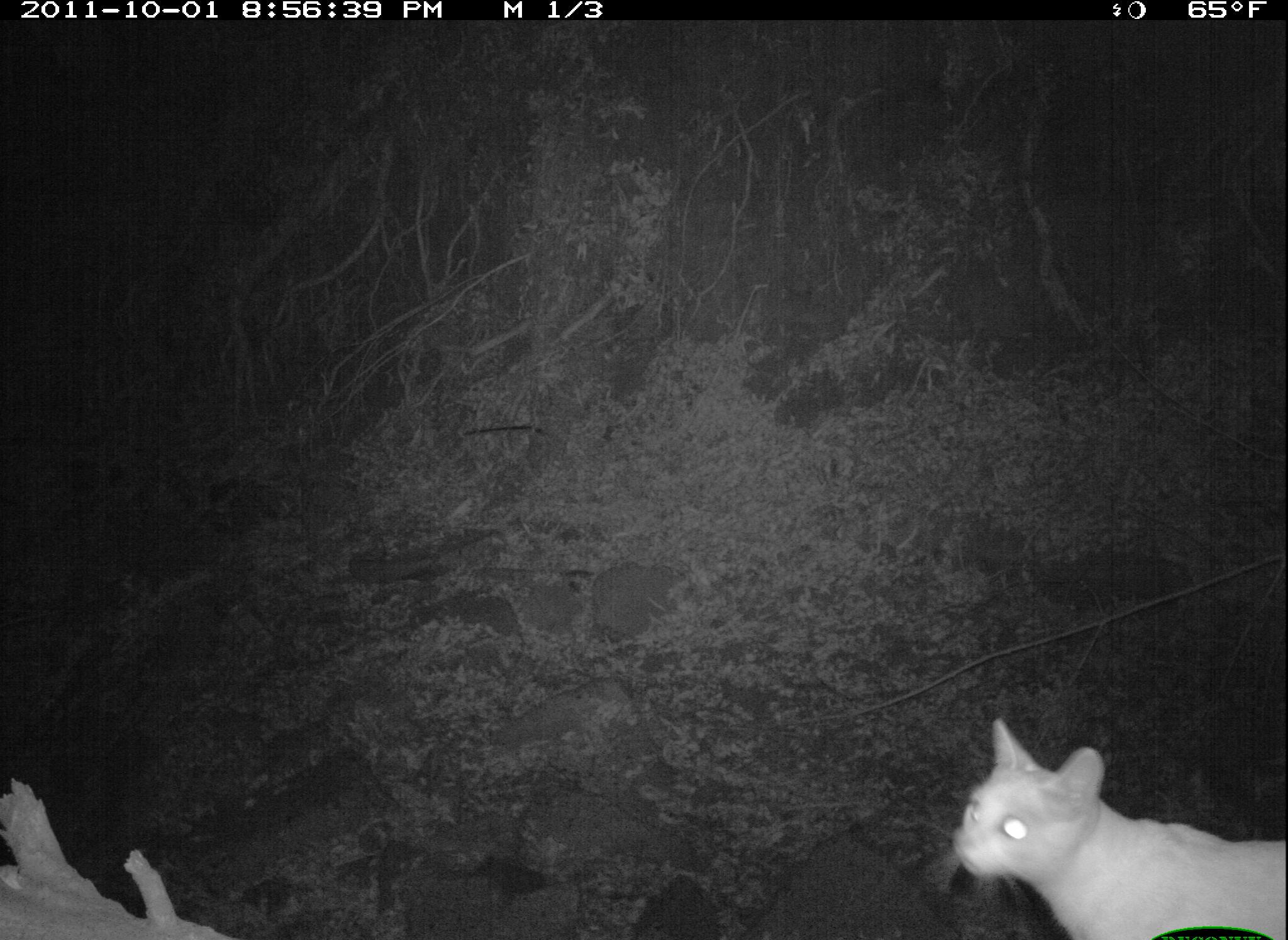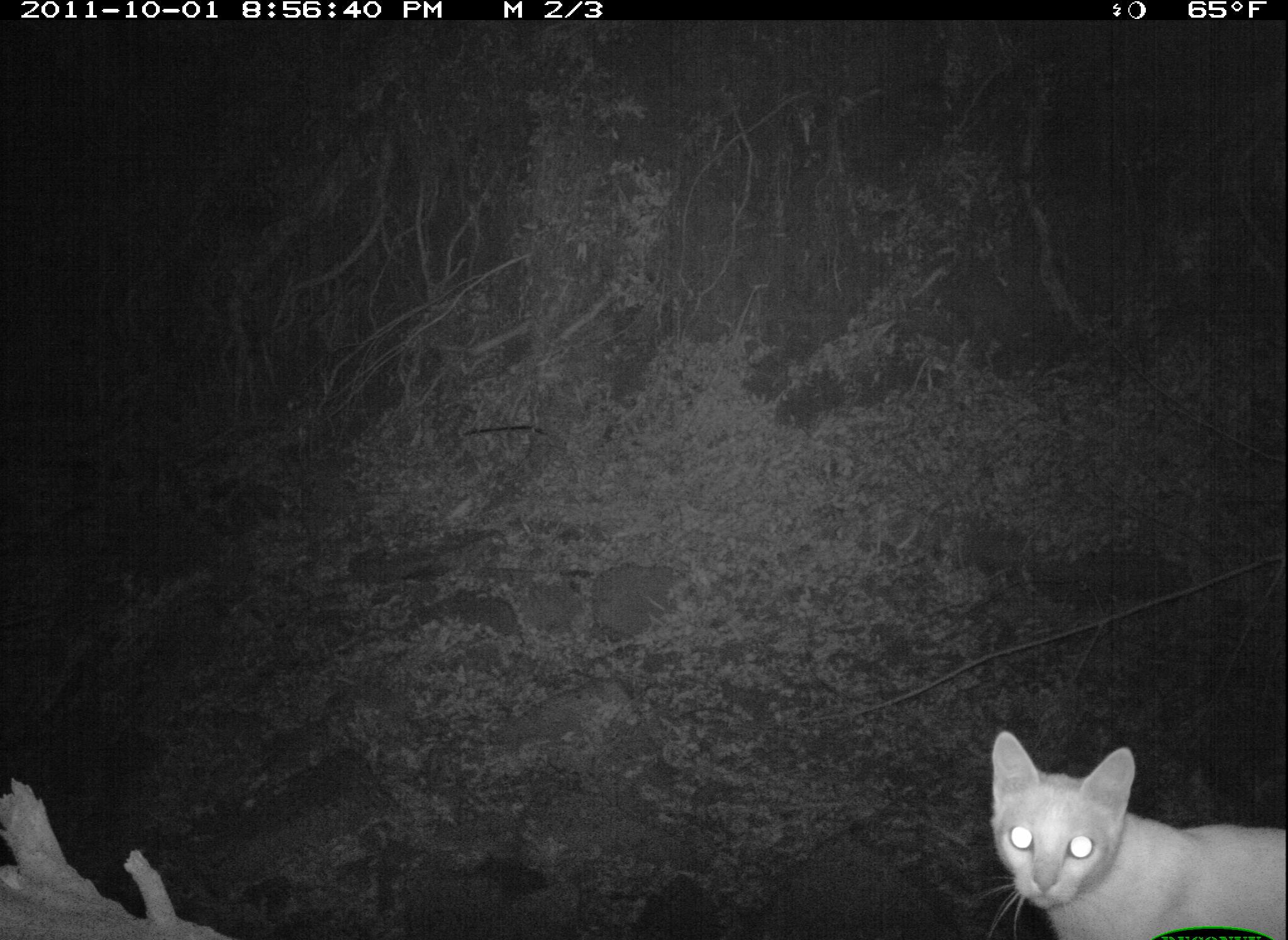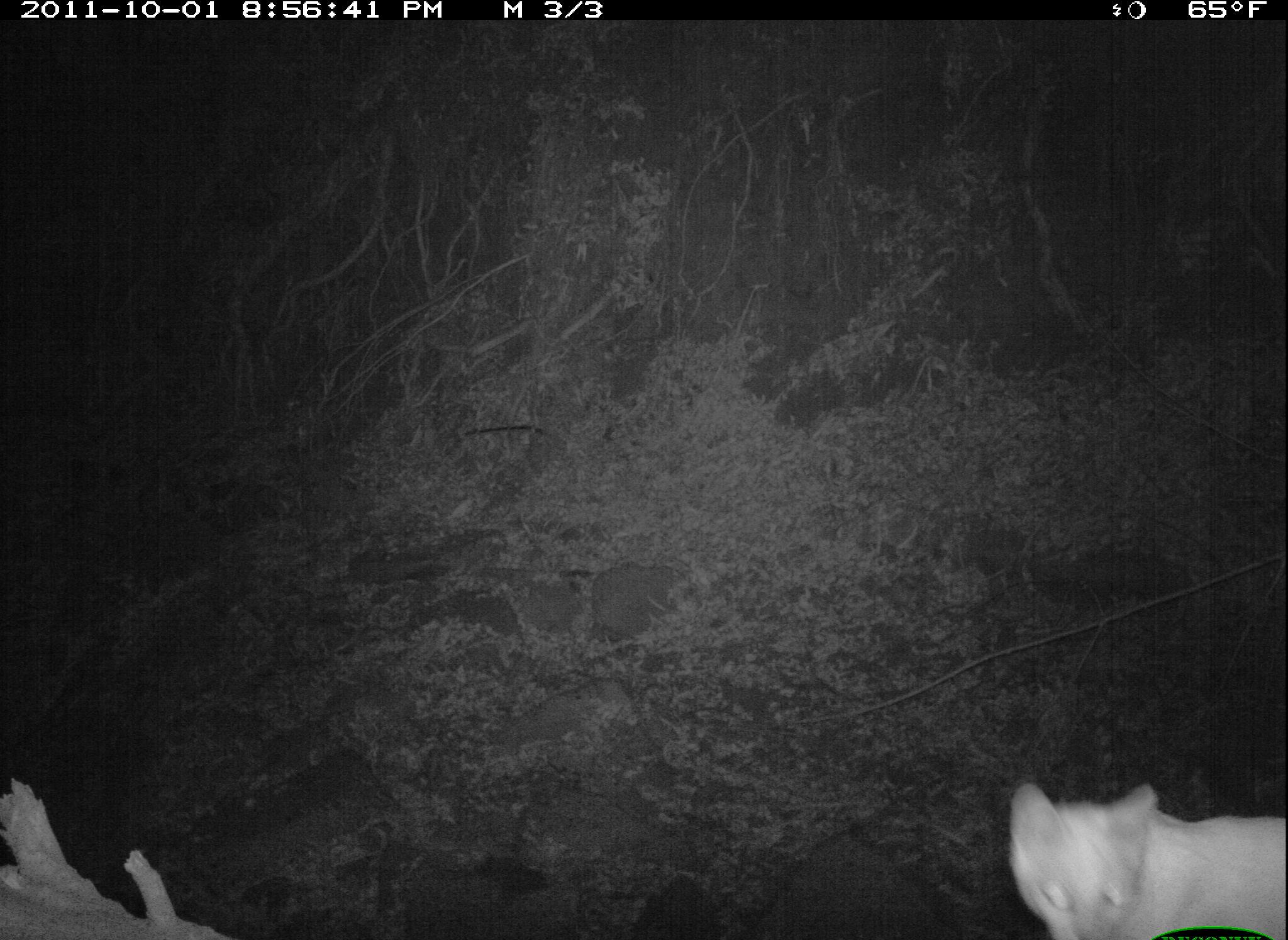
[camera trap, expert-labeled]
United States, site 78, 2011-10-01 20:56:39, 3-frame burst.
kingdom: Animalia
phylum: Chordata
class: Mammalia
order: Carnivora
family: Felidae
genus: Felis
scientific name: Felis catus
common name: cat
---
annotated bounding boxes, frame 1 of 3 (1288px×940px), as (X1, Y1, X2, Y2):
cat: (942, 702, 1286, 940)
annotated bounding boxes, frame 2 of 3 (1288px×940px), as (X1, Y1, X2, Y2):
cat: (990, 722, 1282, 940)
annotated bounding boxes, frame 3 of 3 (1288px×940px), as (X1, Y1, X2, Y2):
cat: (992, 766, 1286, 940)